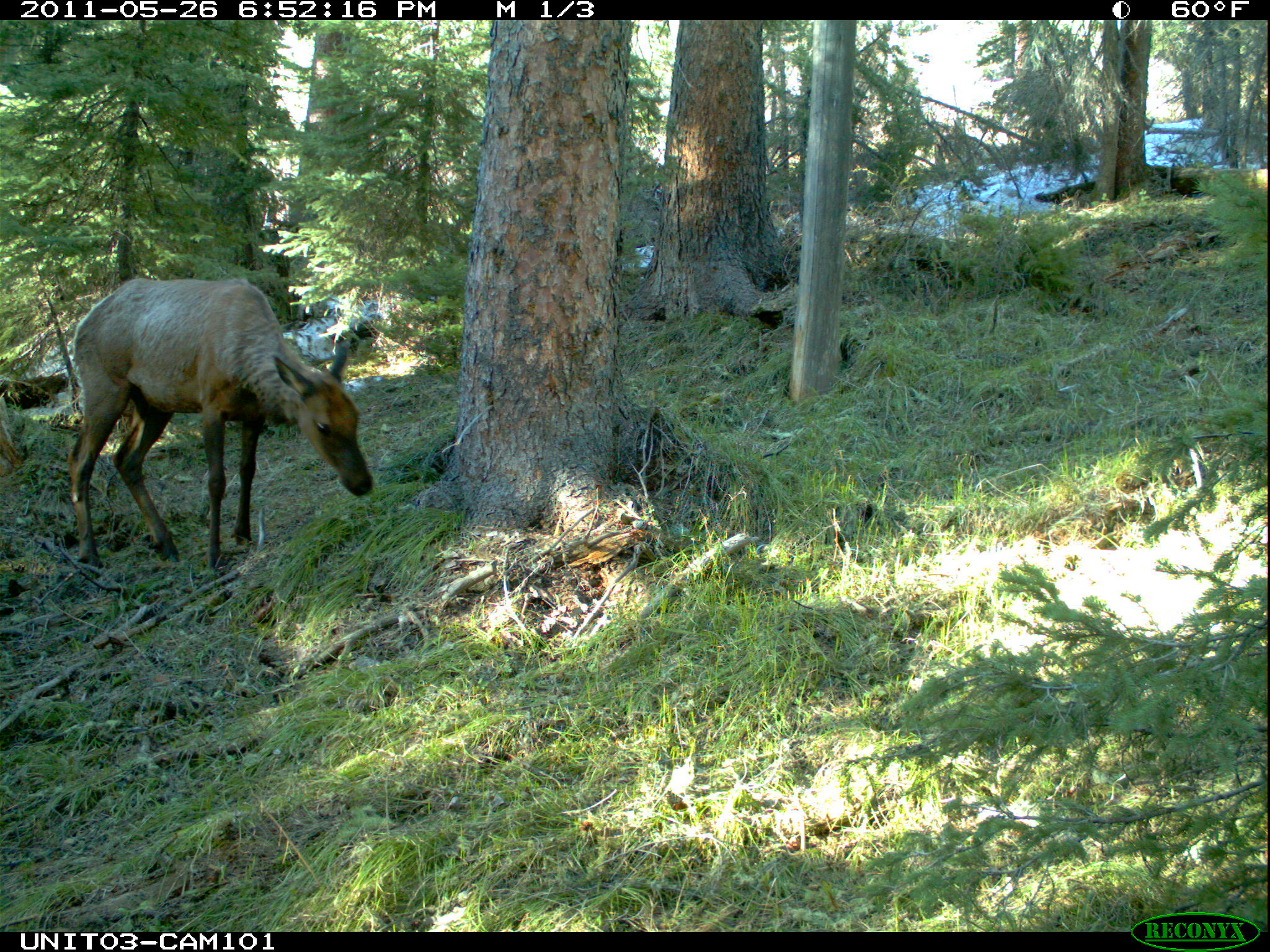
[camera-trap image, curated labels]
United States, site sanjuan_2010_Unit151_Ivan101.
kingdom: Animalia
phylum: Chordata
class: Mammalia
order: Artiodactyla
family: Cervidae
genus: Cervus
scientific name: Cervus elaphus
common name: red deer